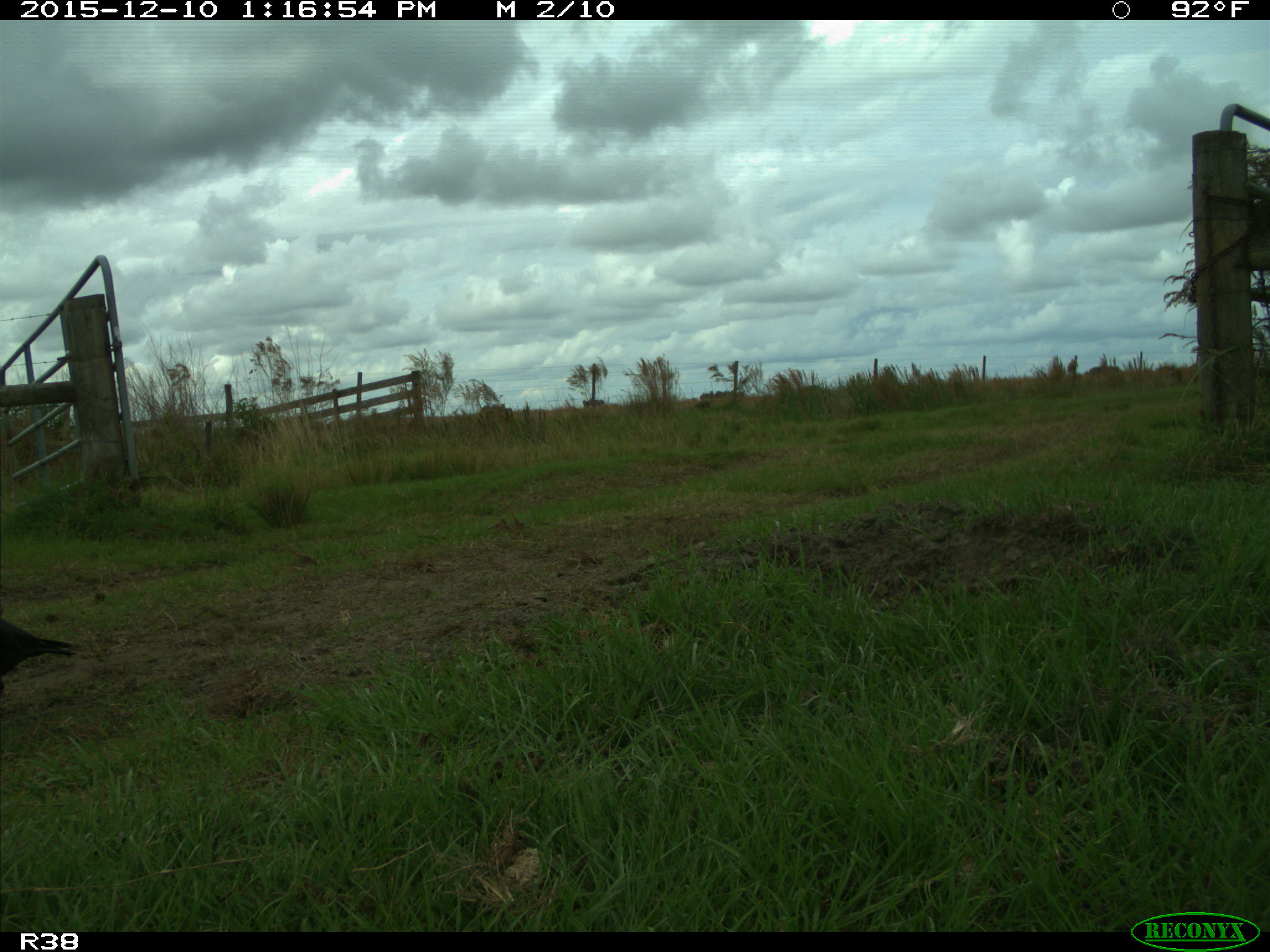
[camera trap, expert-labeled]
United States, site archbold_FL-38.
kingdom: Animalia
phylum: Chordata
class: Aves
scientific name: Aves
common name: birds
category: unidentified bird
Unidentified bird (birds) (Aves).